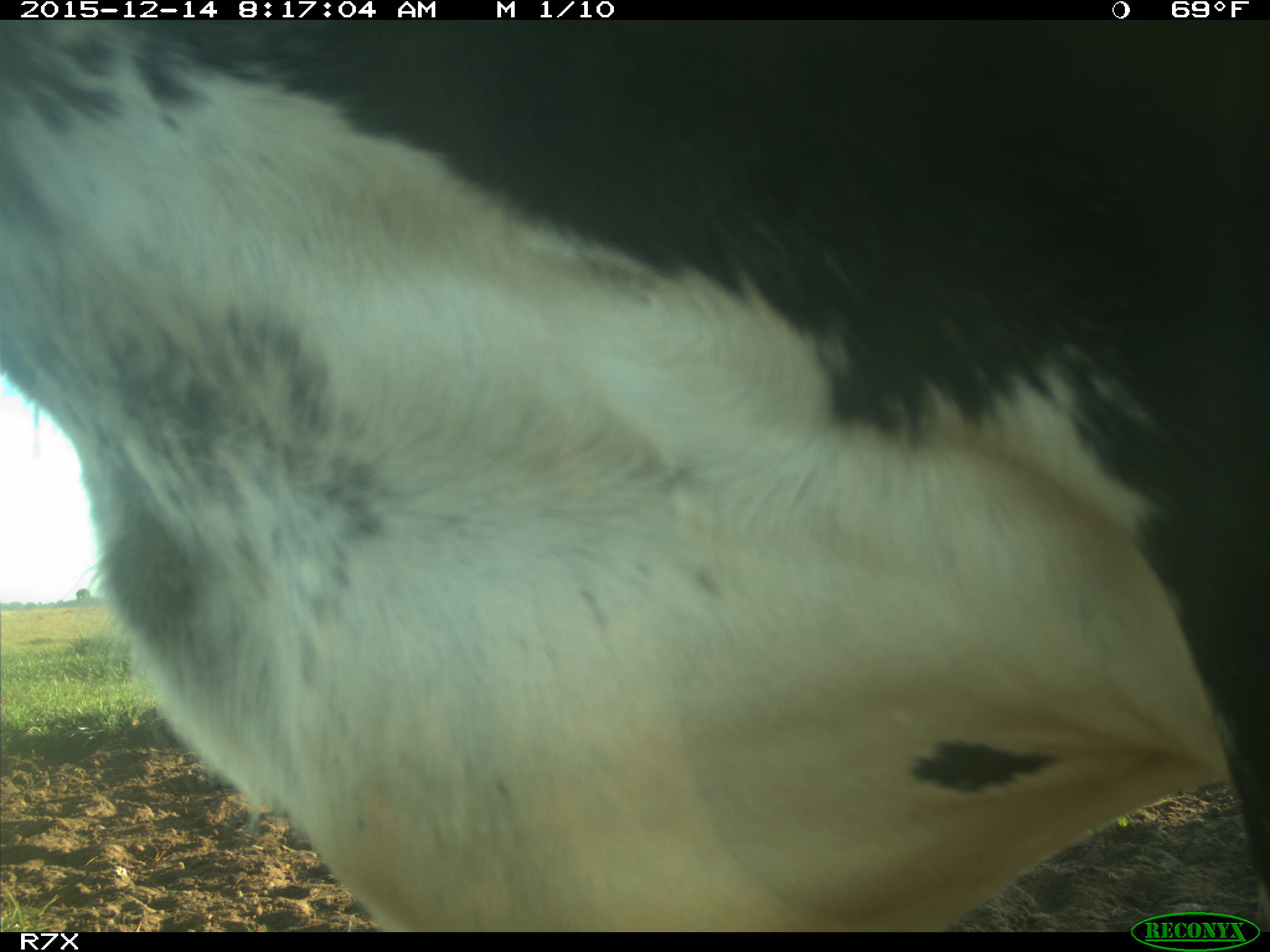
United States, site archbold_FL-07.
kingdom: Animalia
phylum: Chordata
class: Mammalia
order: Artiodactyla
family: Bovidae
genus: Bos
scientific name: Bos taurus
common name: domestic cow